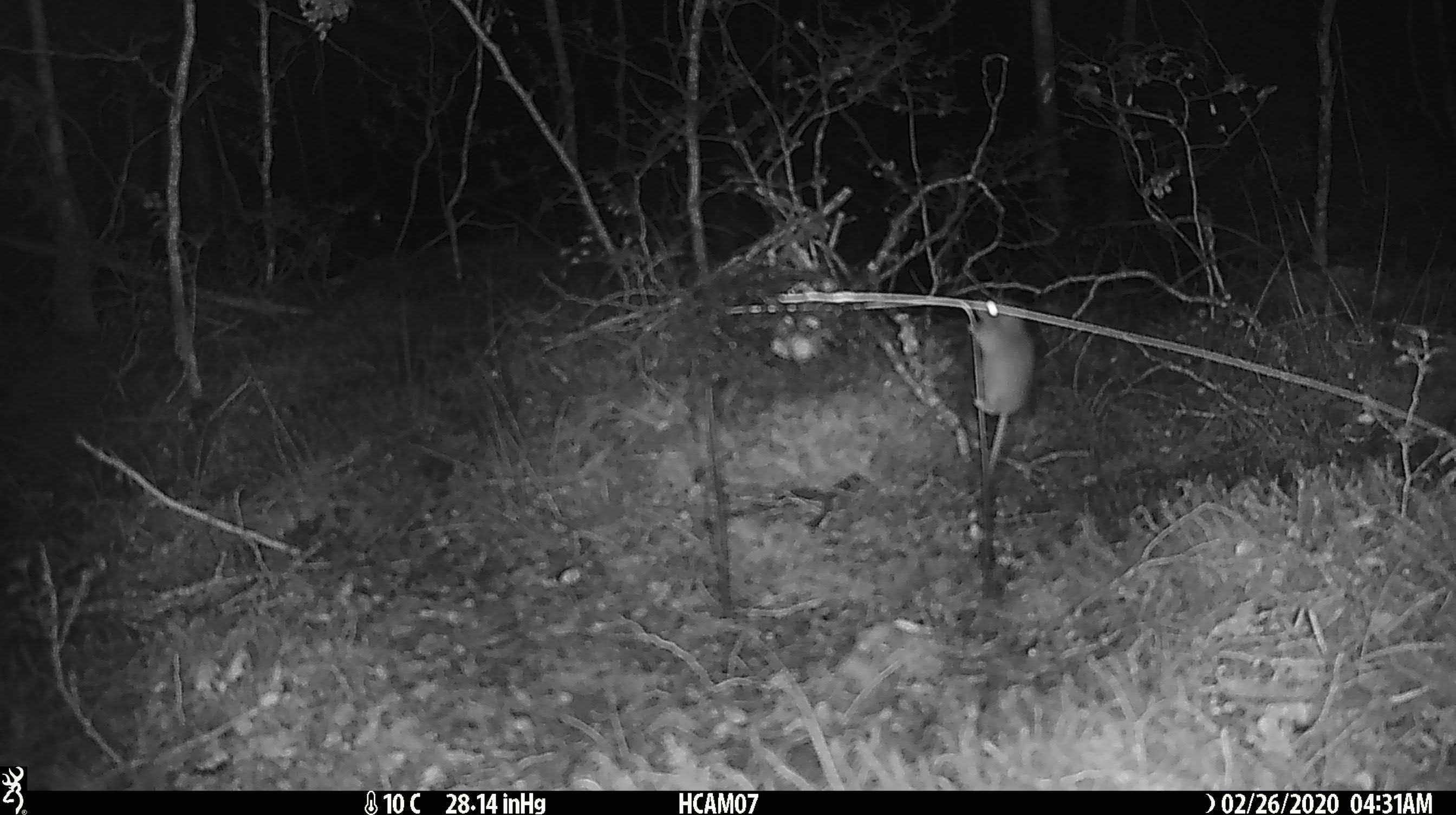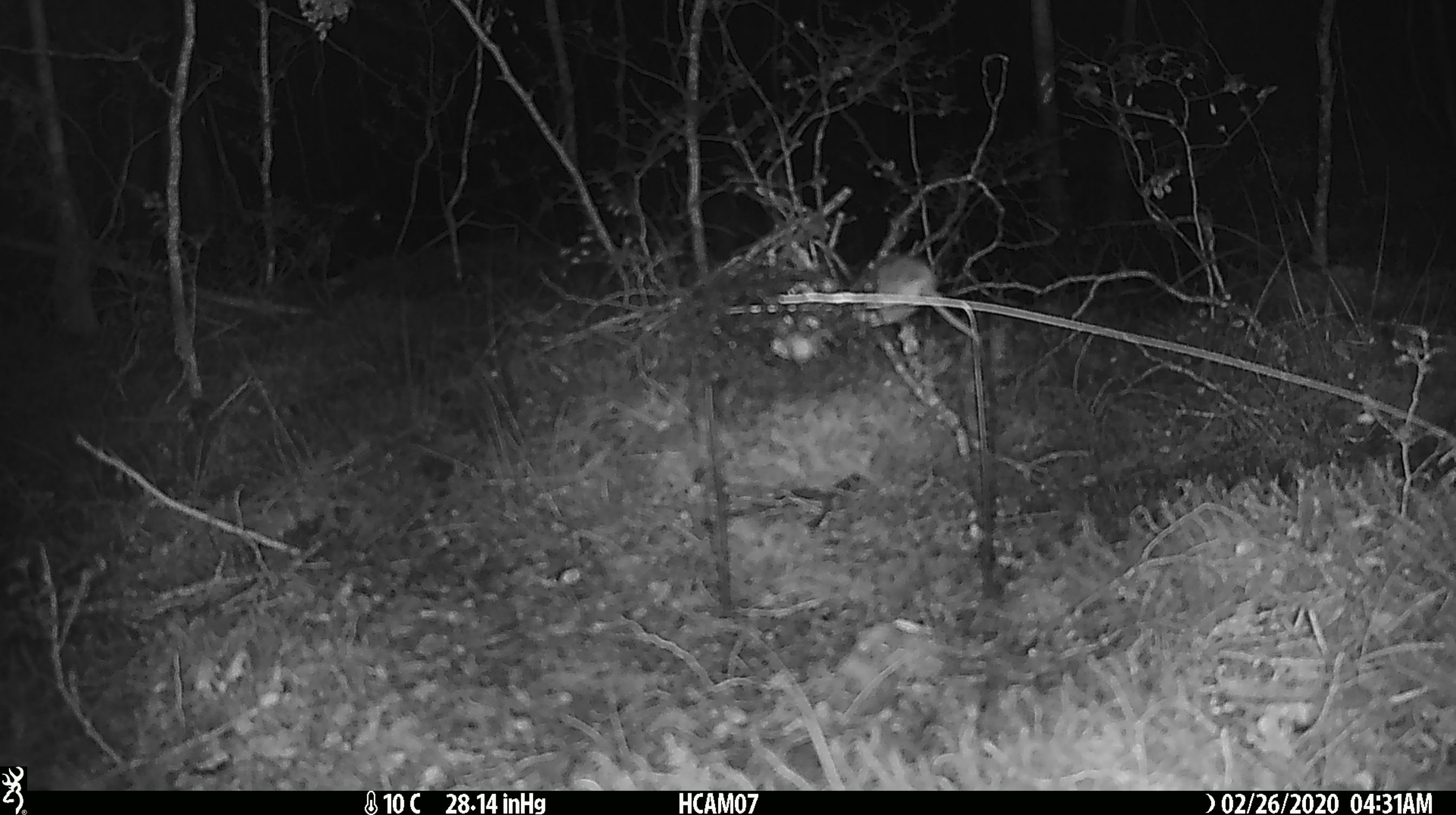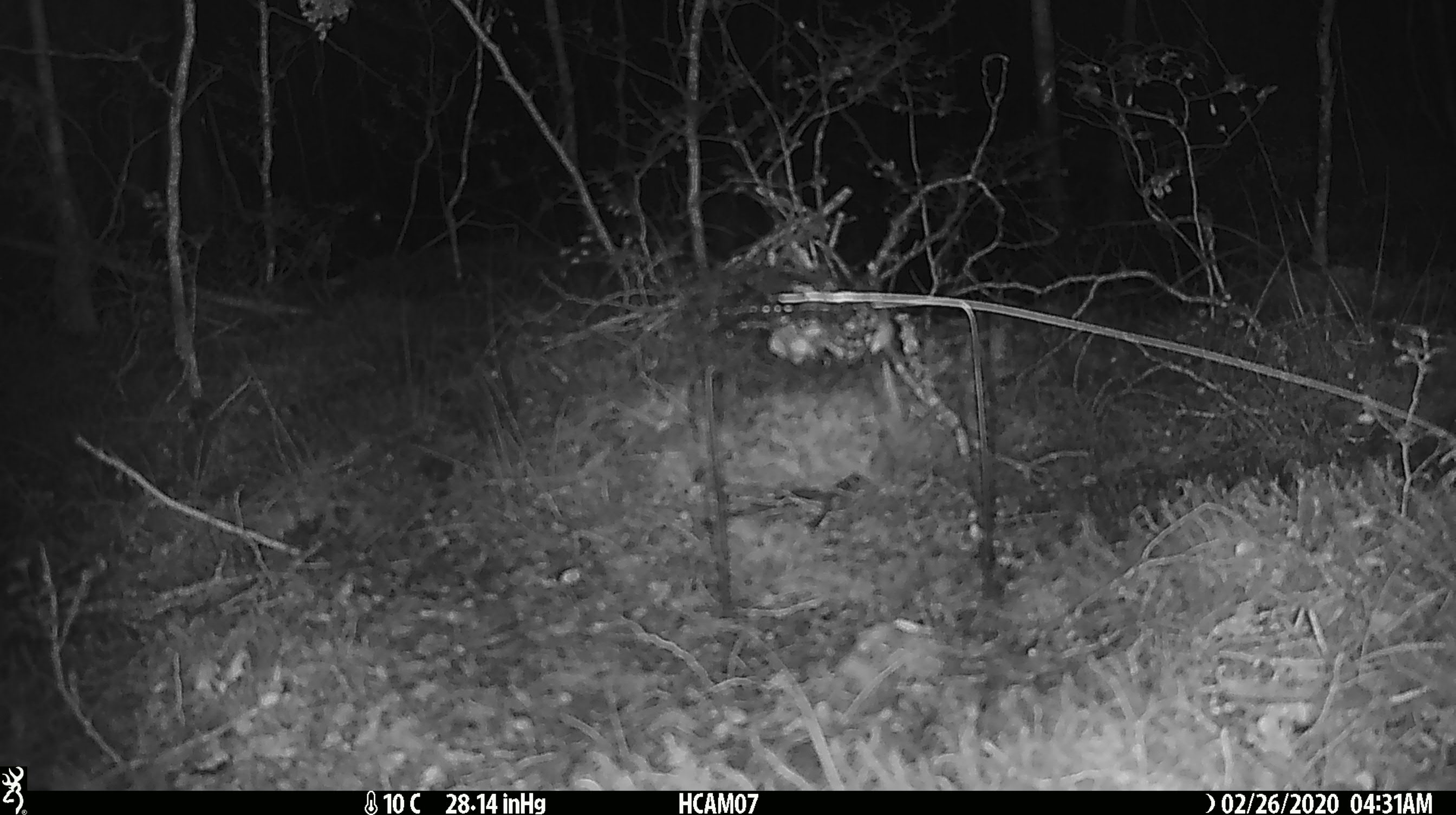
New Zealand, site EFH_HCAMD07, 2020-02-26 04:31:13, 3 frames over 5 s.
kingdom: Animalia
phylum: Chordata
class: Mammalia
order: Rodentia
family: Muridae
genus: Mus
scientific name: Mus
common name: mouse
Mouse (Mus).